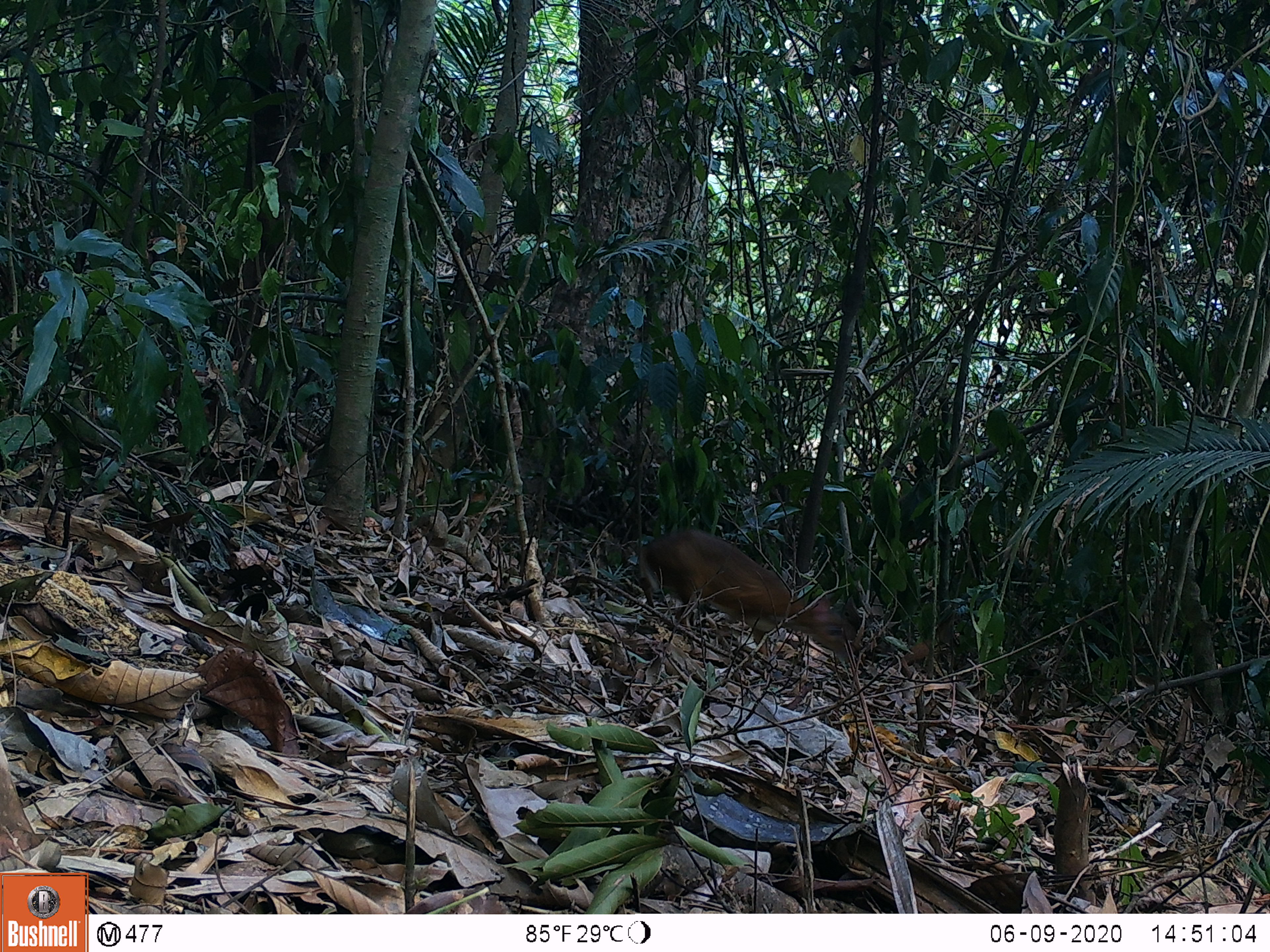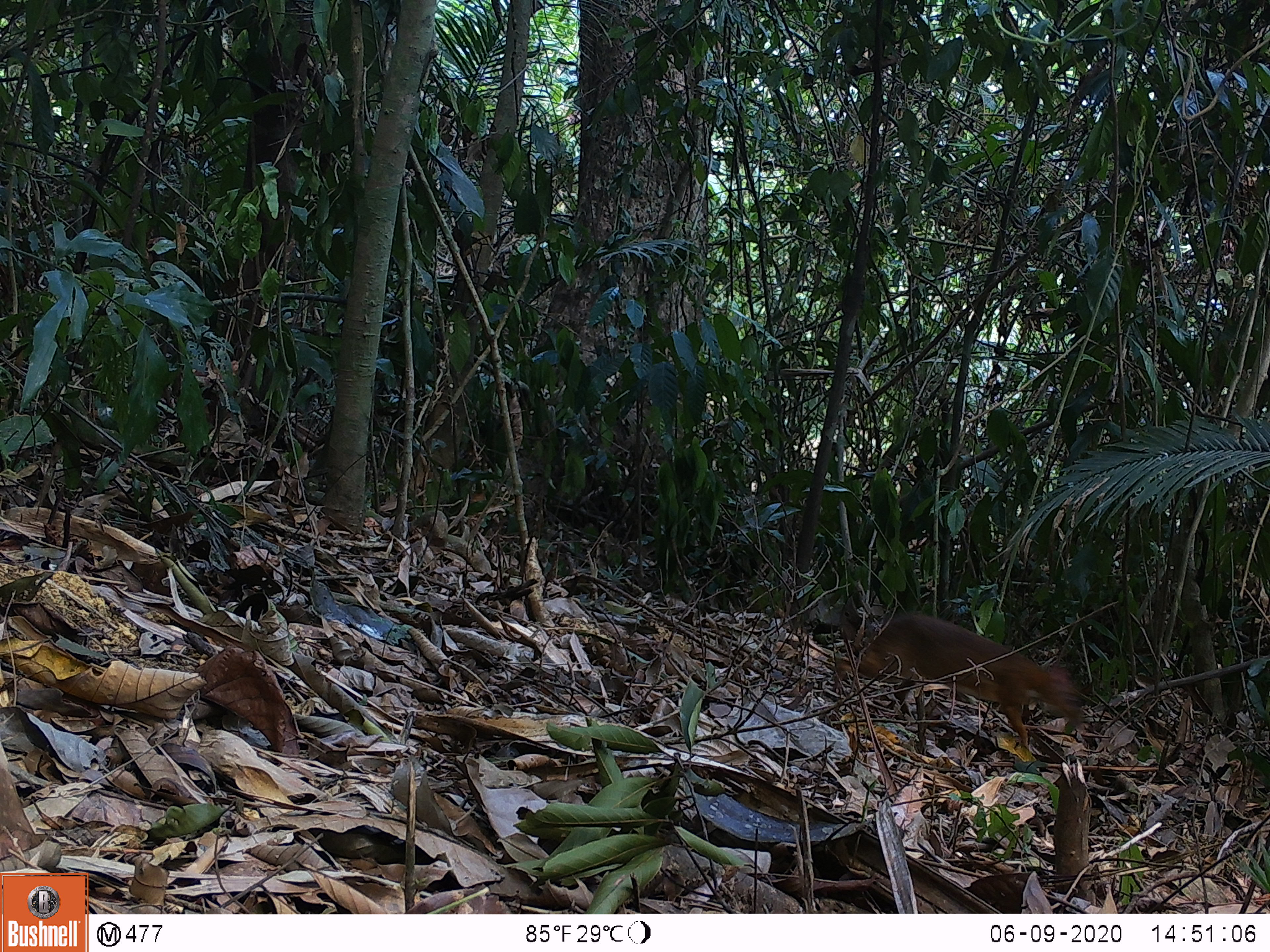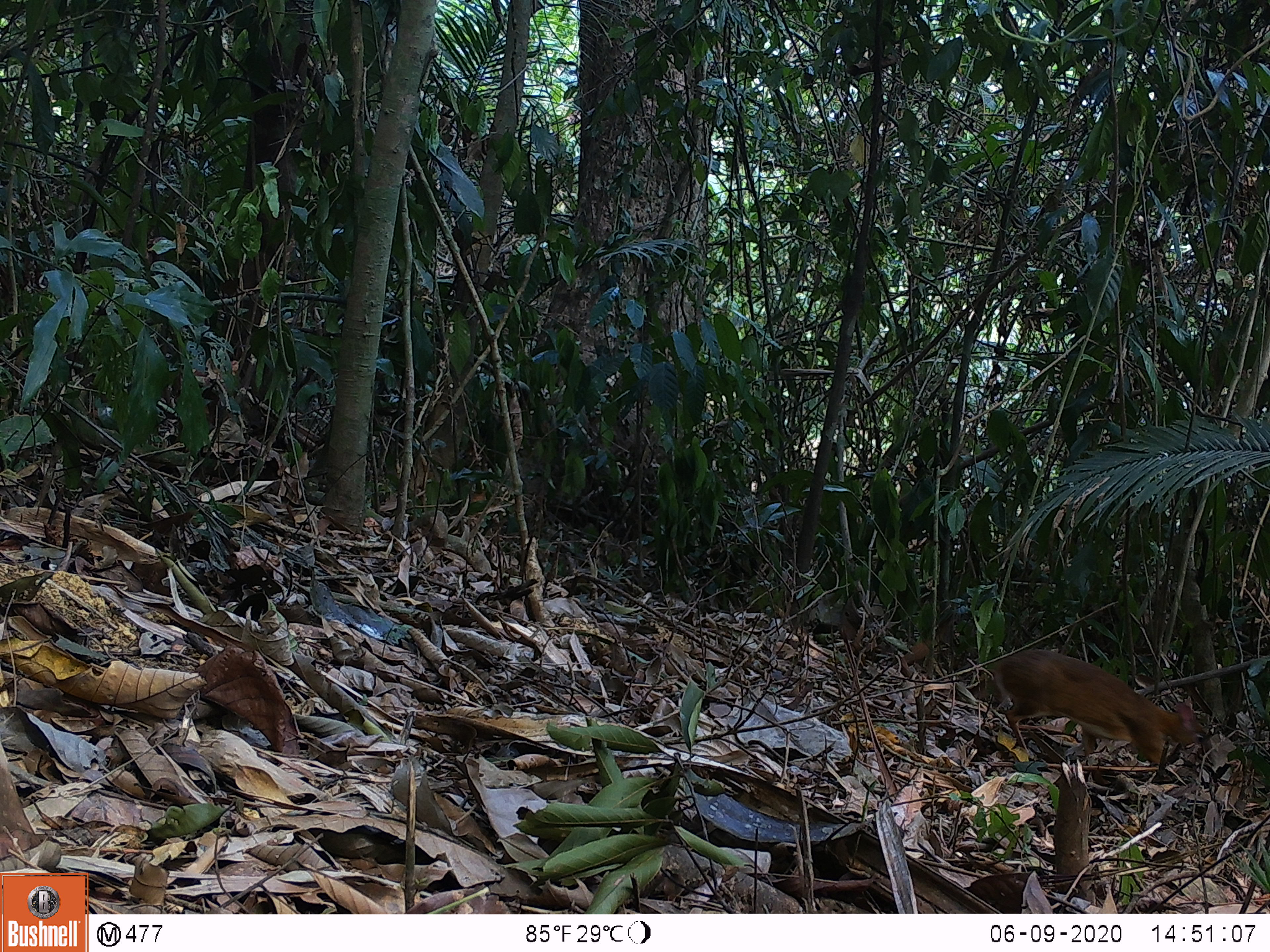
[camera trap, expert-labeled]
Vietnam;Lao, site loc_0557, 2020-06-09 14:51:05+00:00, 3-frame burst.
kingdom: Animalia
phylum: Chordata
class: Mammalia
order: Artiodactyla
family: Tragulidae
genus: Moschiola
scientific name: Moschiola meminna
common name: chevrotain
Chevrotain (Moschiola meminna). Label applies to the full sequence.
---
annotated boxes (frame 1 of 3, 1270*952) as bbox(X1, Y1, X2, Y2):
chevrotain: bbox(636, 528, 858, 661)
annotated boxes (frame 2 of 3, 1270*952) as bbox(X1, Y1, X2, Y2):
chevrotain: bbox(832, 610, 1083, 751)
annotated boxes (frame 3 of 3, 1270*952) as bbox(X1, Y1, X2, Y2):
chevrotain: bbox(991, 648, 1199, 785)